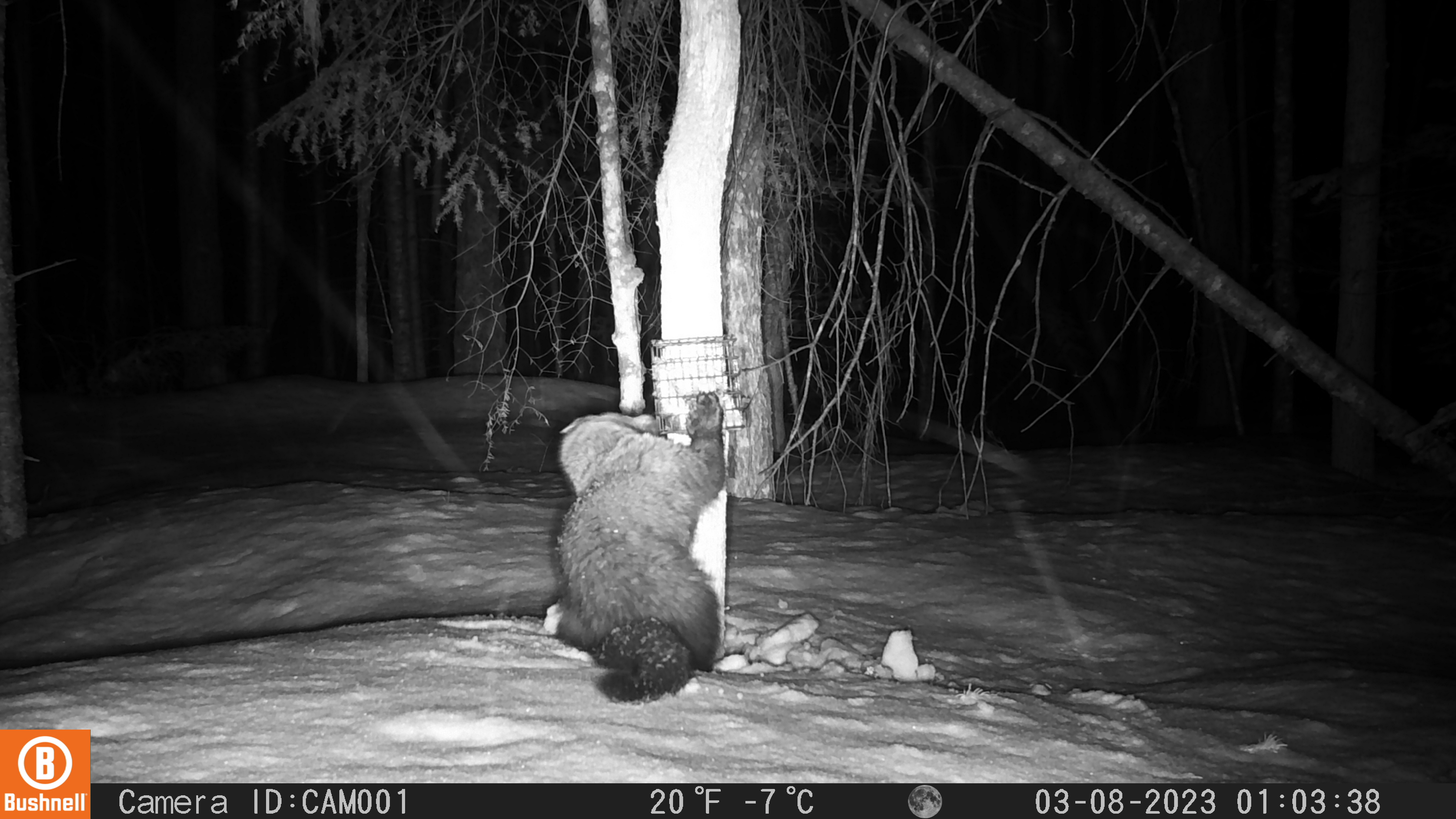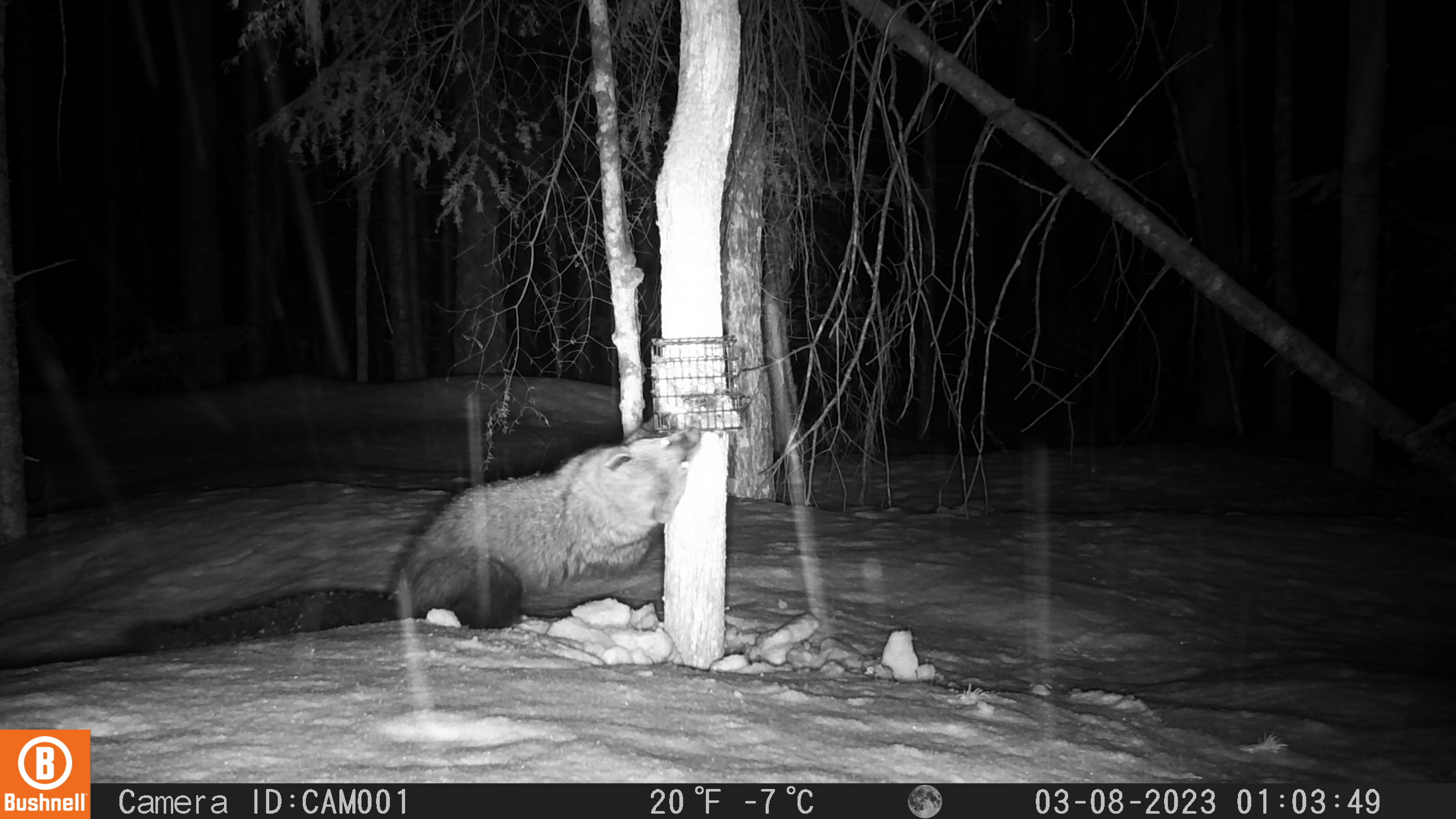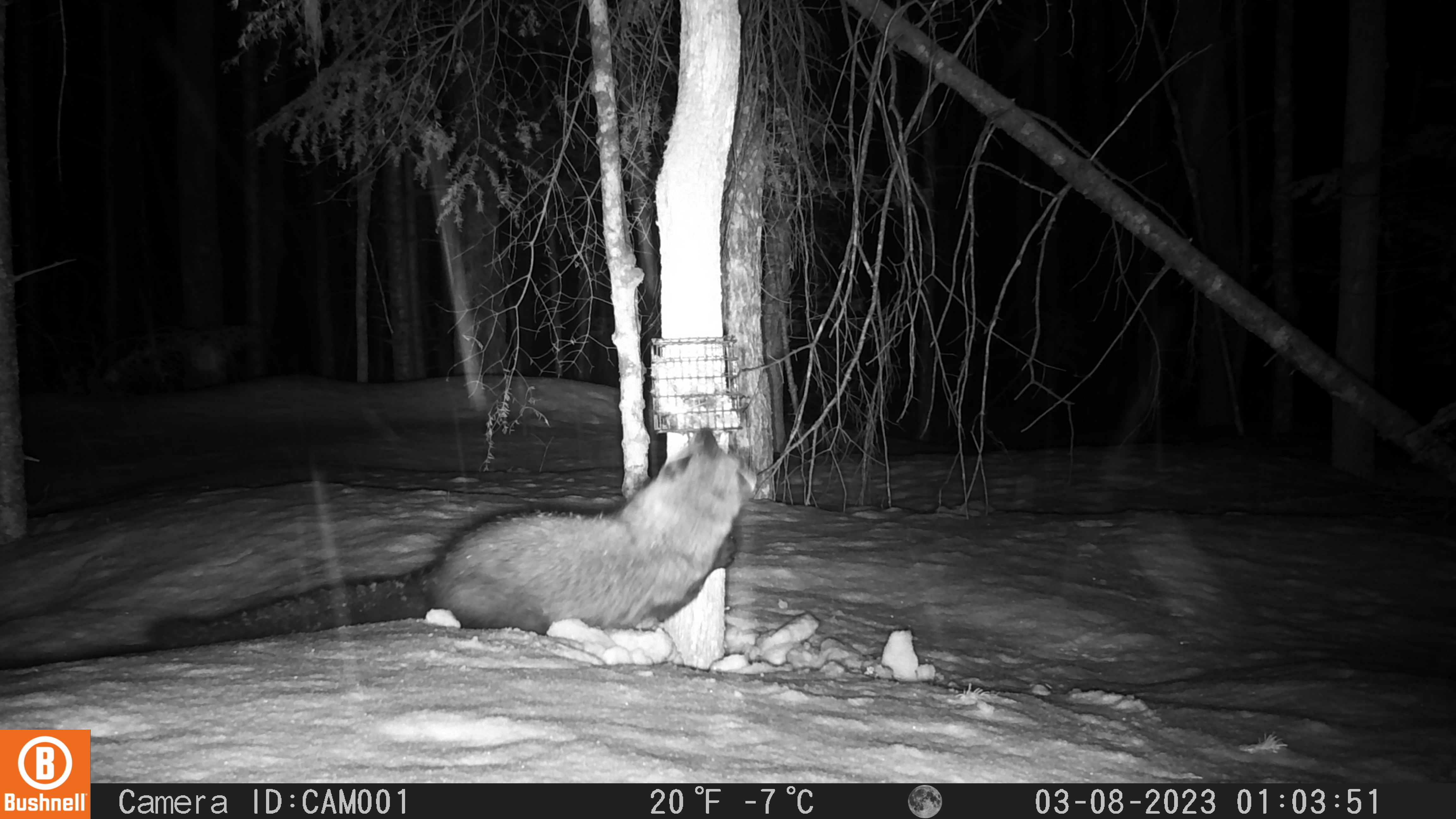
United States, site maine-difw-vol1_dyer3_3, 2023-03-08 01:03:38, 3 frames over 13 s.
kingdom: Animalia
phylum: Chordata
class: Mammalia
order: Carnivora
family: Mustelidae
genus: Pekania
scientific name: Pekania pennanti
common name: fisher